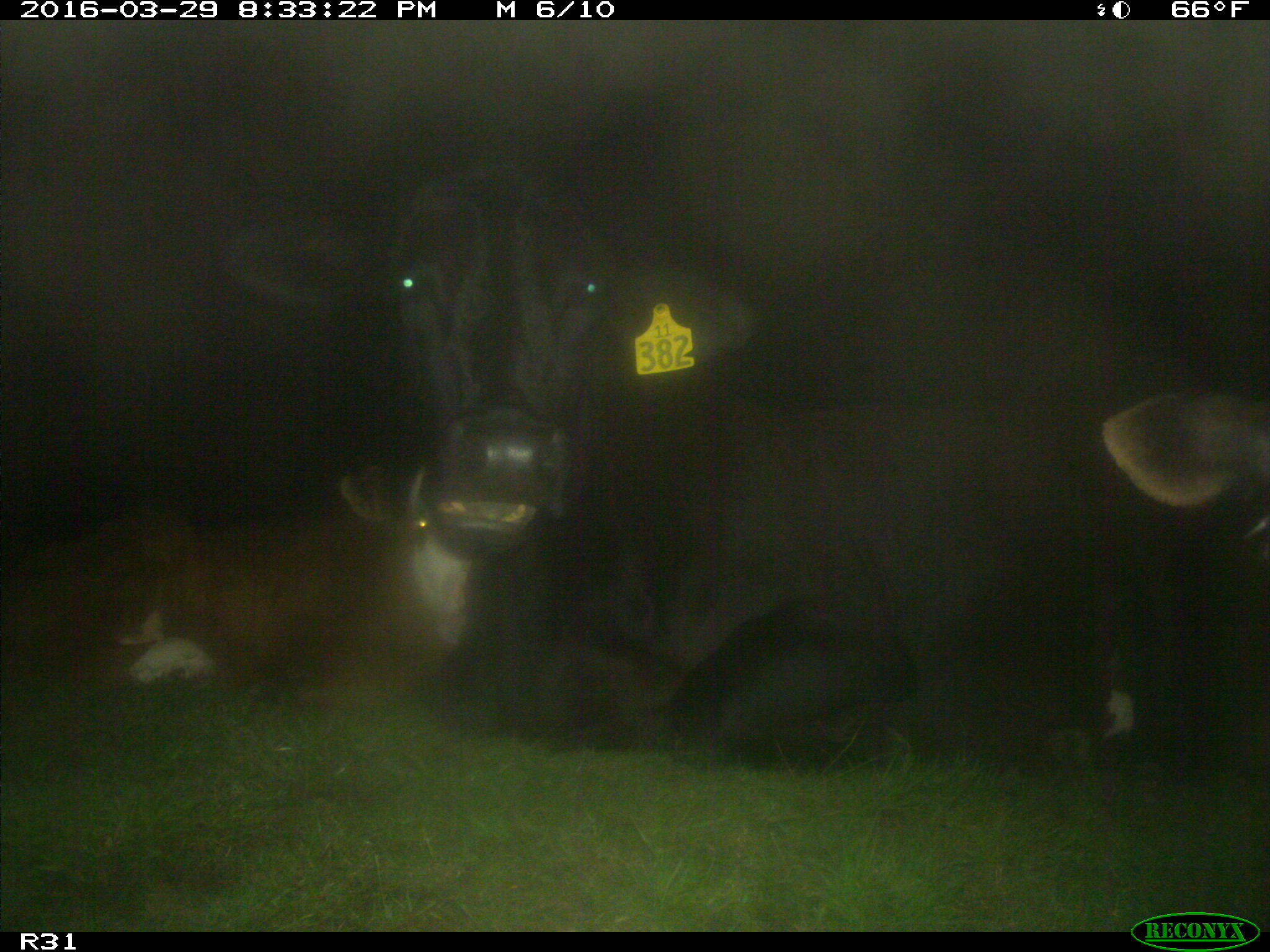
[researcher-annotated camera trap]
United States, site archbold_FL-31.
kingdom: Animalia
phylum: Chordata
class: Mammalia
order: Artiodactyla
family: Bovidae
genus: Bos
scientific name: Bos taurus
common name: domestic cow